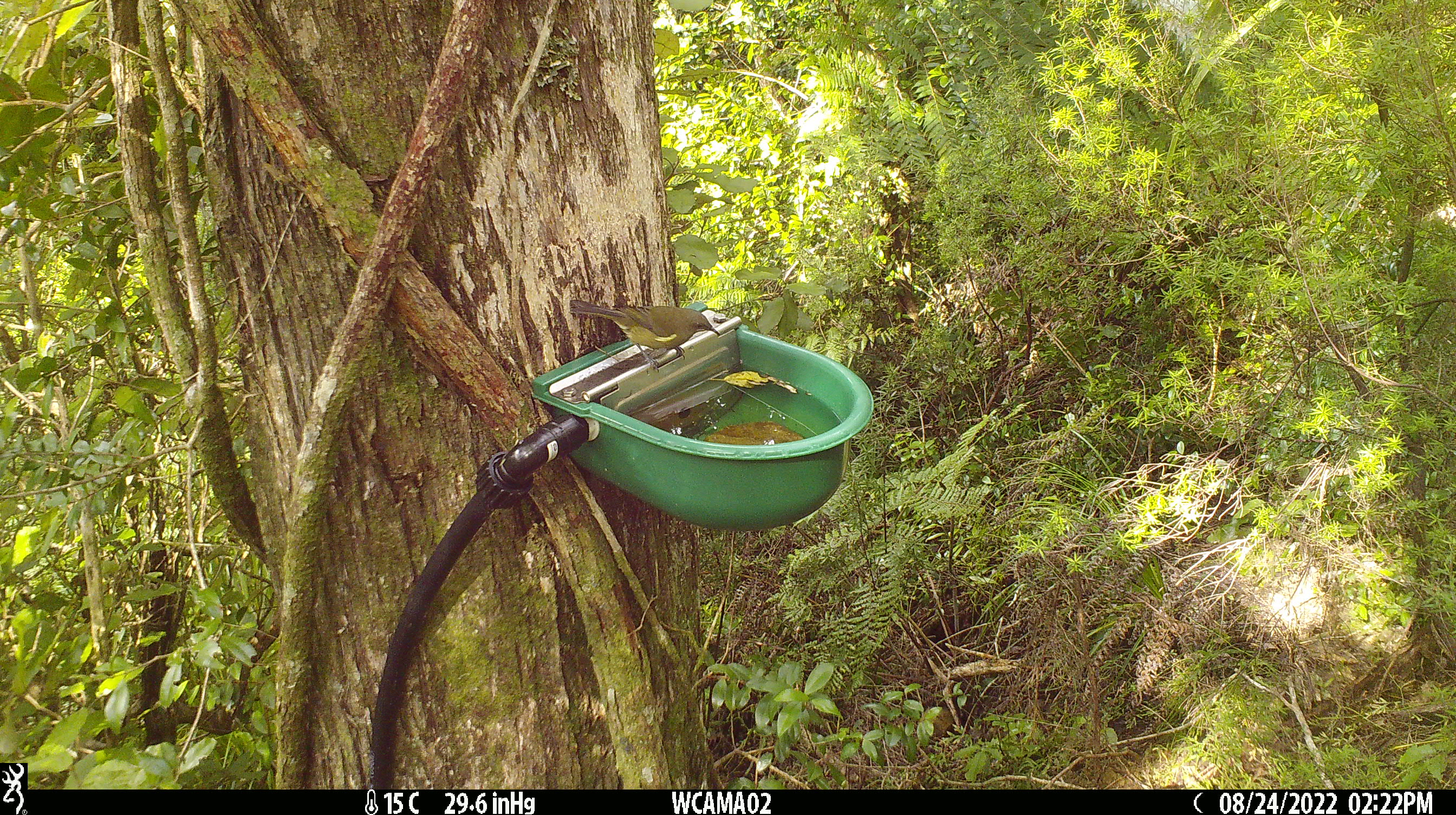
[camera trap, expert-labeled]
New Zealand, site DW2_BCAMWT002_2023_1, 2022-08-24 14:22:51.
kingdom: Animalia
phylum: Chordata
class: Aves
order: Passeriformes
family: Meliphagidae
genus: Anthornis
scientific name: Anthornis melanura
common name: new zealand bellbird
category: bellbird